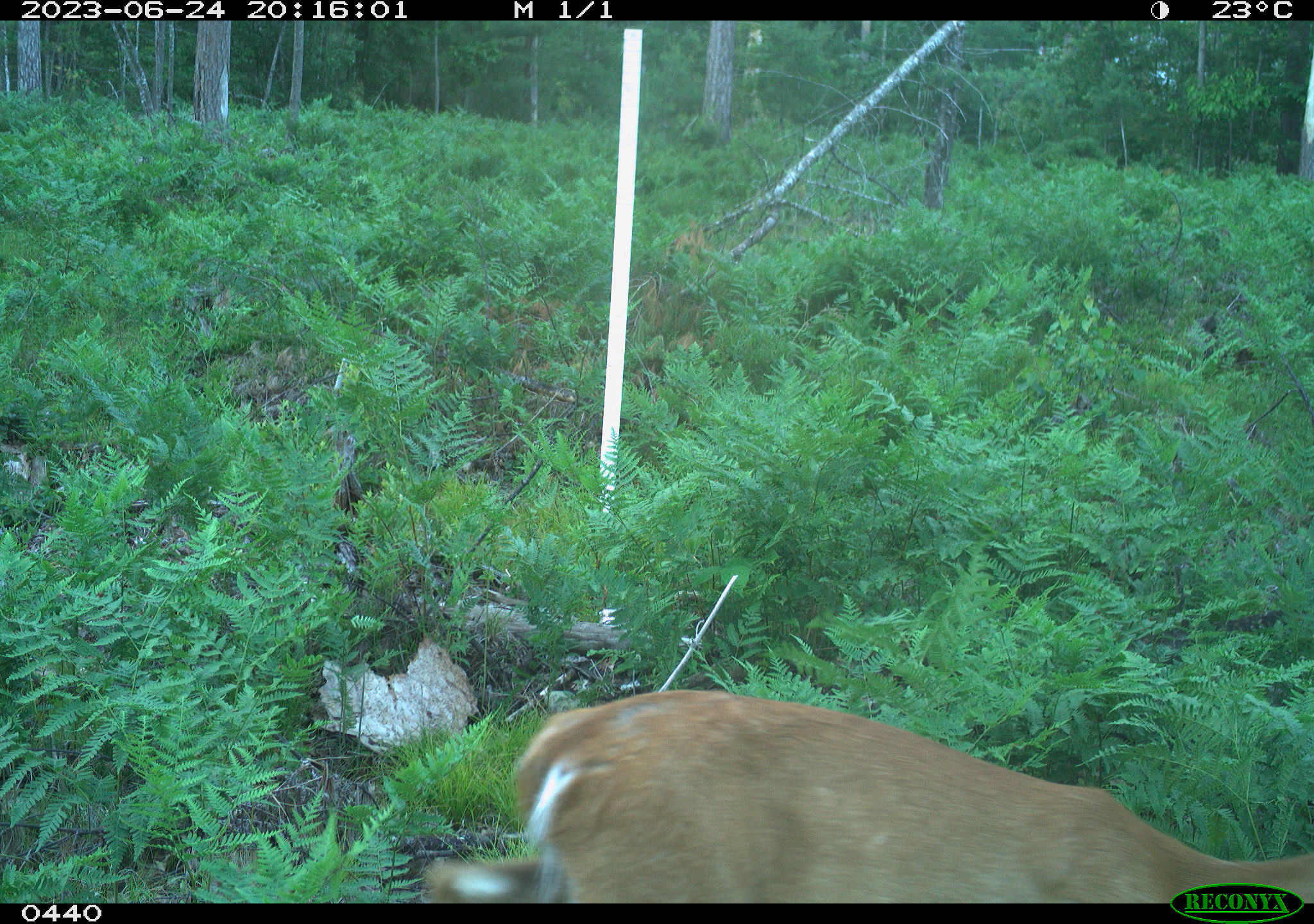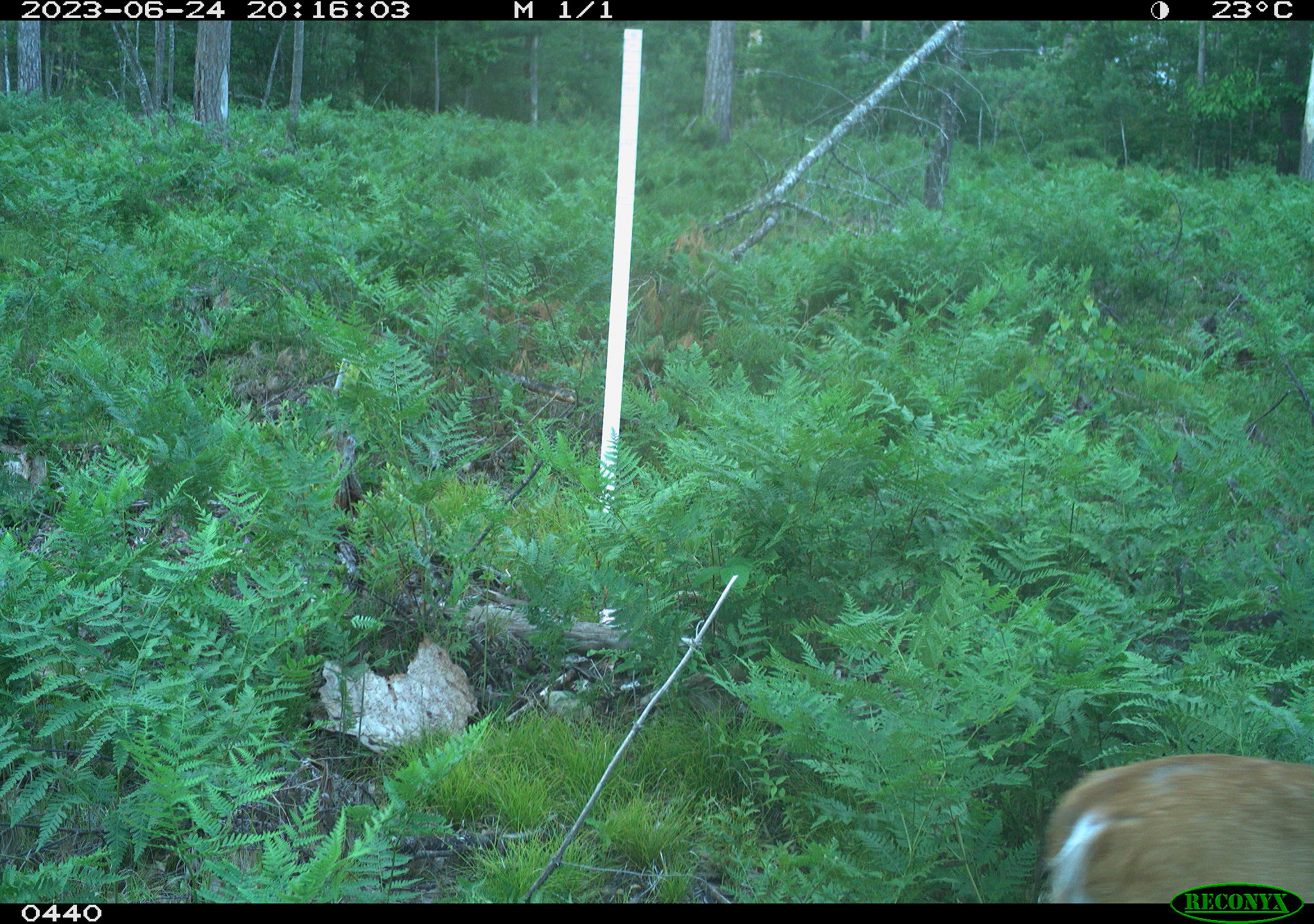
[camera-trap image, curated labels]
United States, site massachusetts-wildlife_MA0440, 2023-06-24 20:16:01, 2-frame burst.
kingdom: Animalia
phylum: Chordata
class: Mammalia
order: Artiodactyla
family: Cervidae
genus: Odocoileus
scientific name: Odocoileus virginianus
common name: white-tailed deer